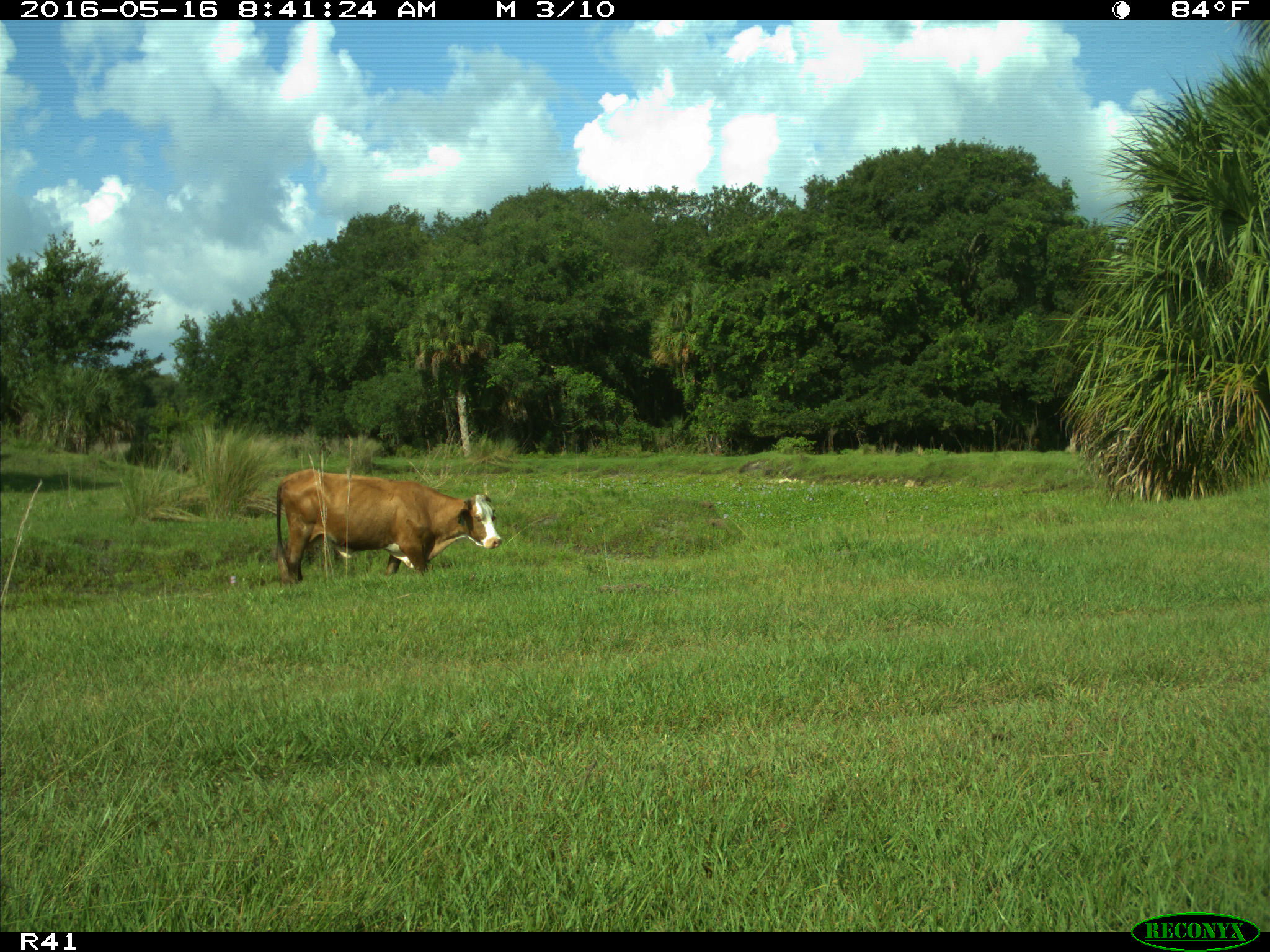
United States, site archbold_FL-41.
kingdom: Animalia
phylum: Chordata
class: Mammalia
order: Artiodactyla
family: Bovidae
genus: Bos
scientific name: Bos taurus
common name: domestic cow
Bos taurus (domestic cow).